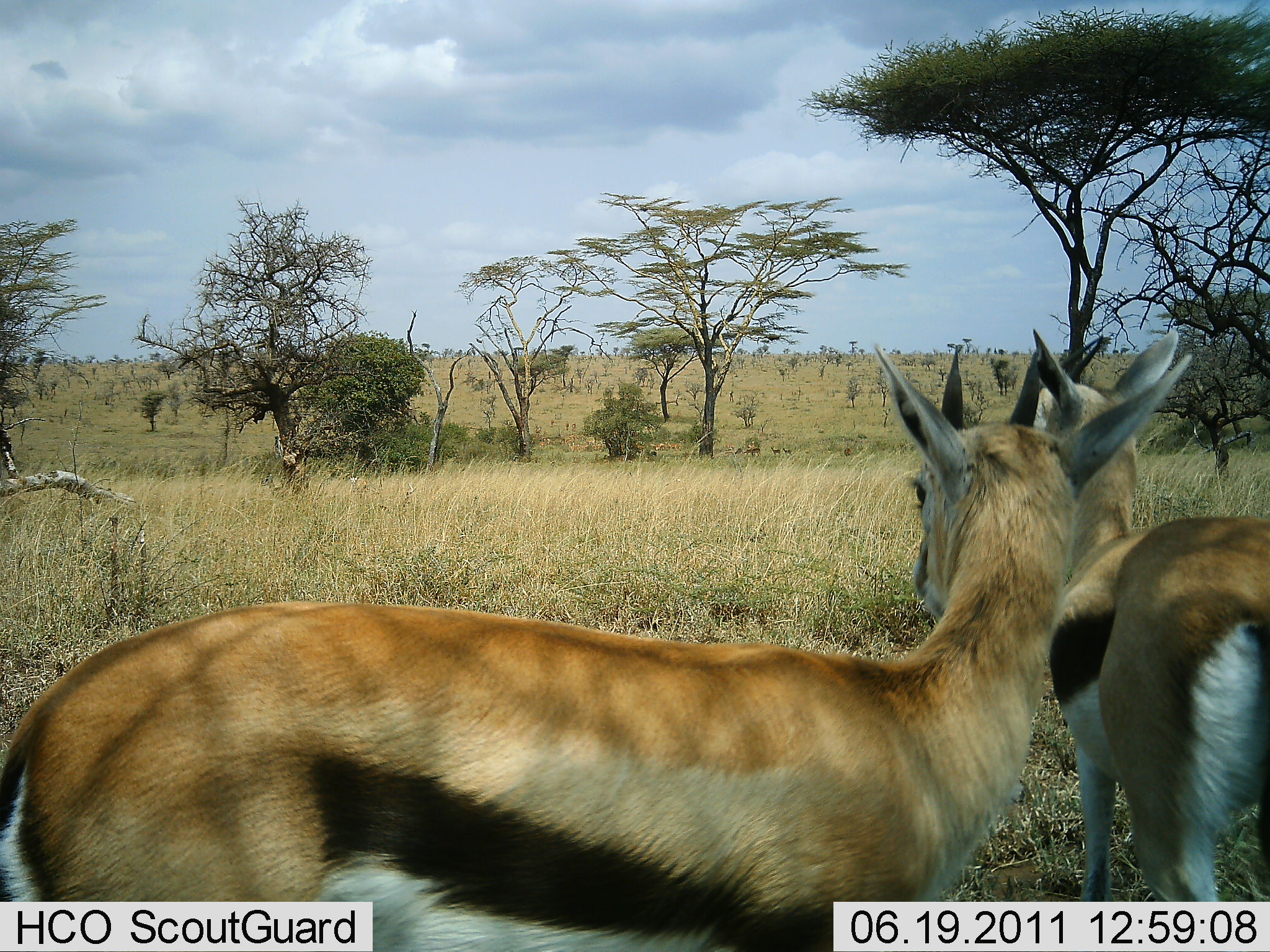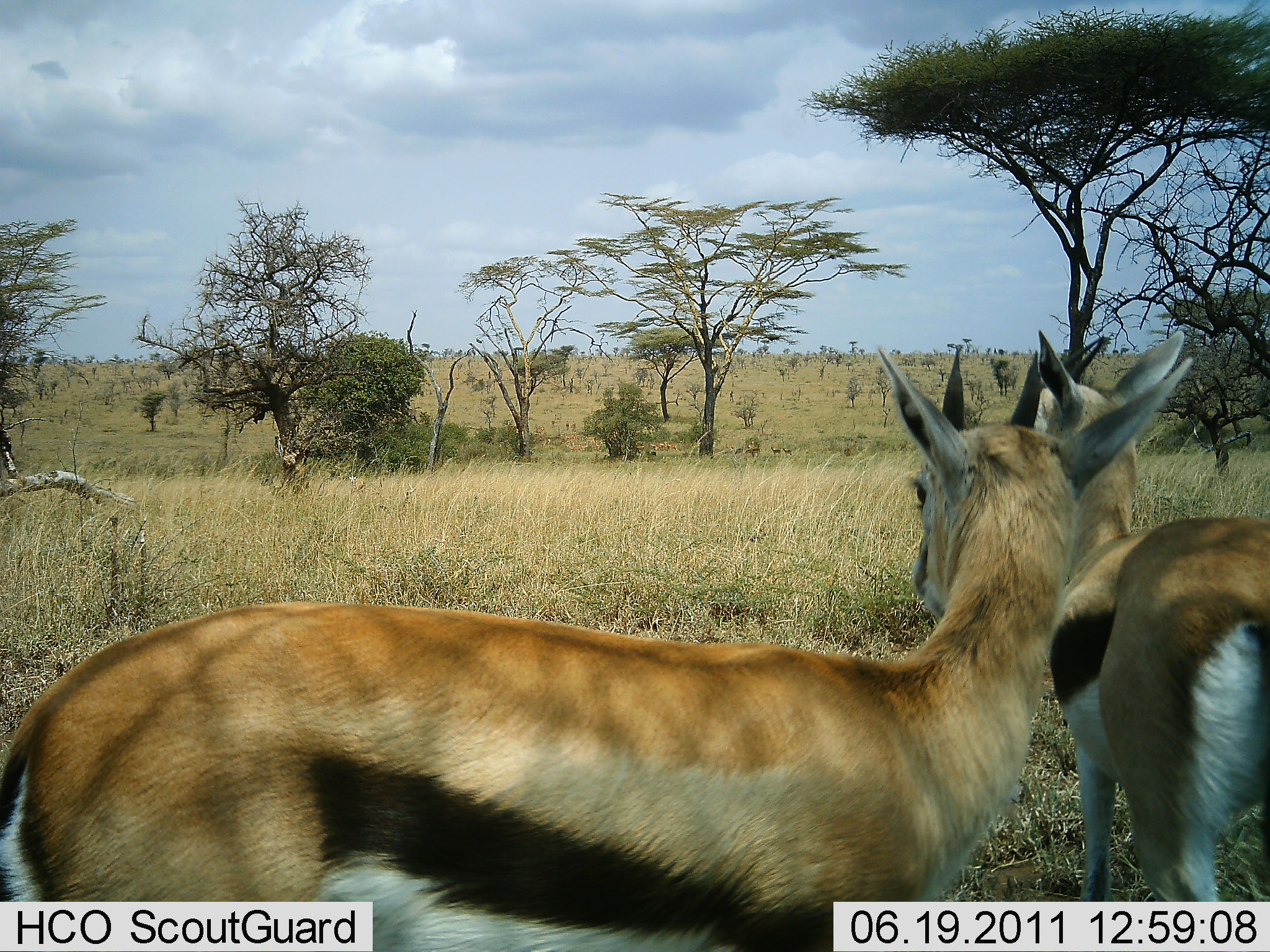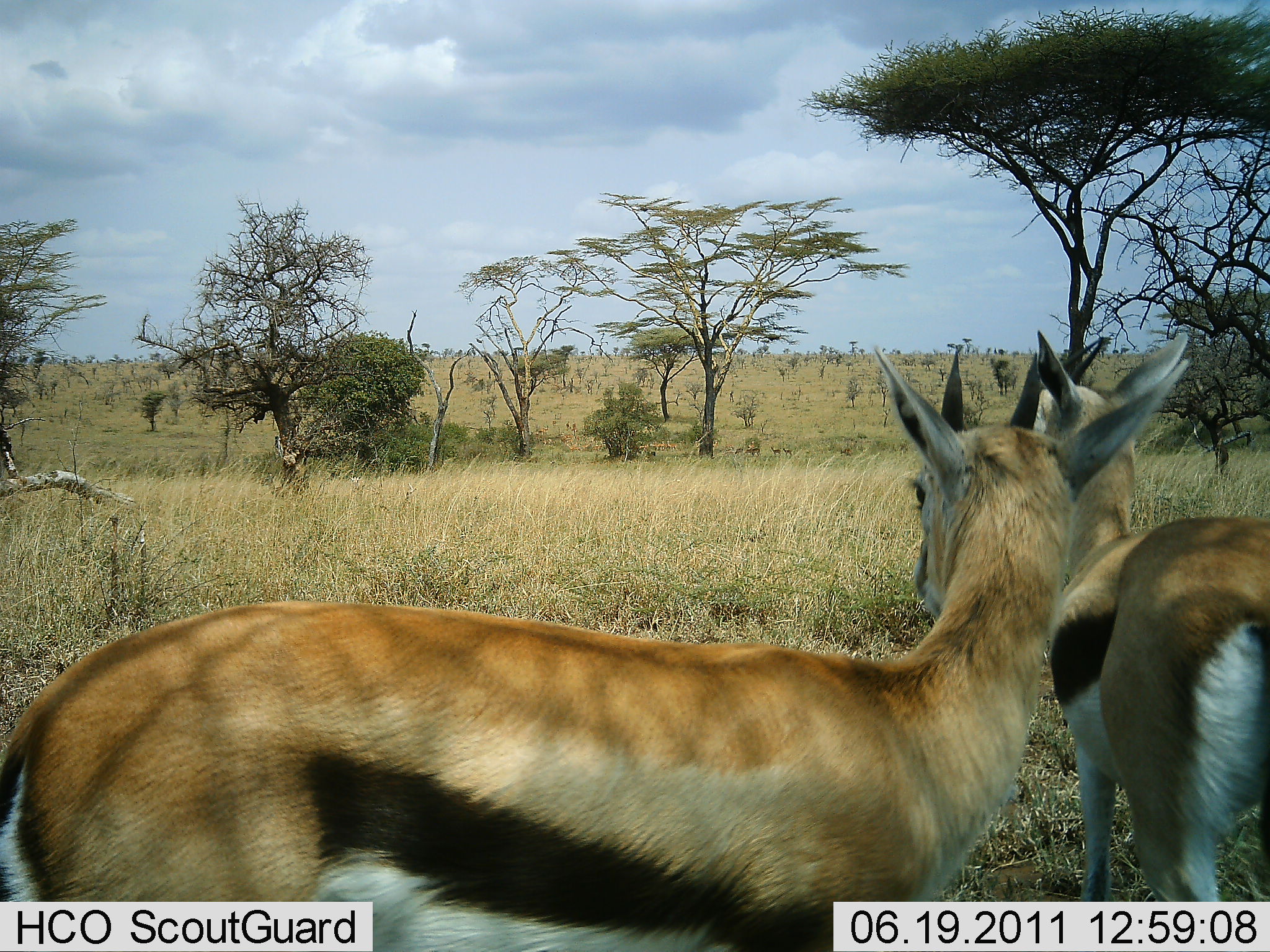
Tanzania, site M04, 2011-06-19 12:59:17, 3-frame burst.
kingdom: Animalia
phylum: Chordata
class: Mammalia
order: Artiodactyla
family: Bovidae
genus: Eudorcas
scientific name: Eudorcas thomsonii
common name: thomson's gazelle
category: gazellethomsons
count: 2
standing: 100%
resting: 0%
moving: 0%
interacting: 10%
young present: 0%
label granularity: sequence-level